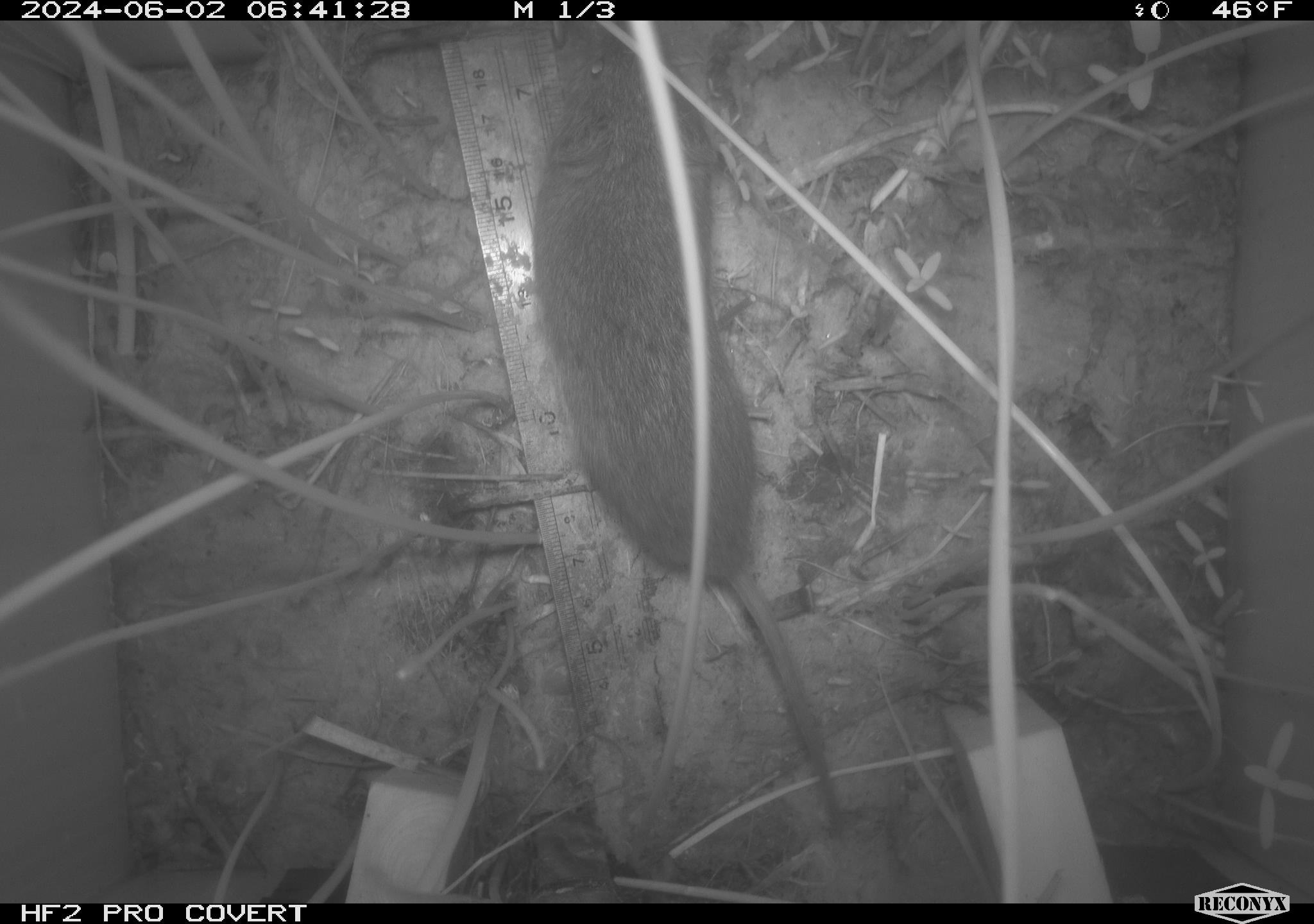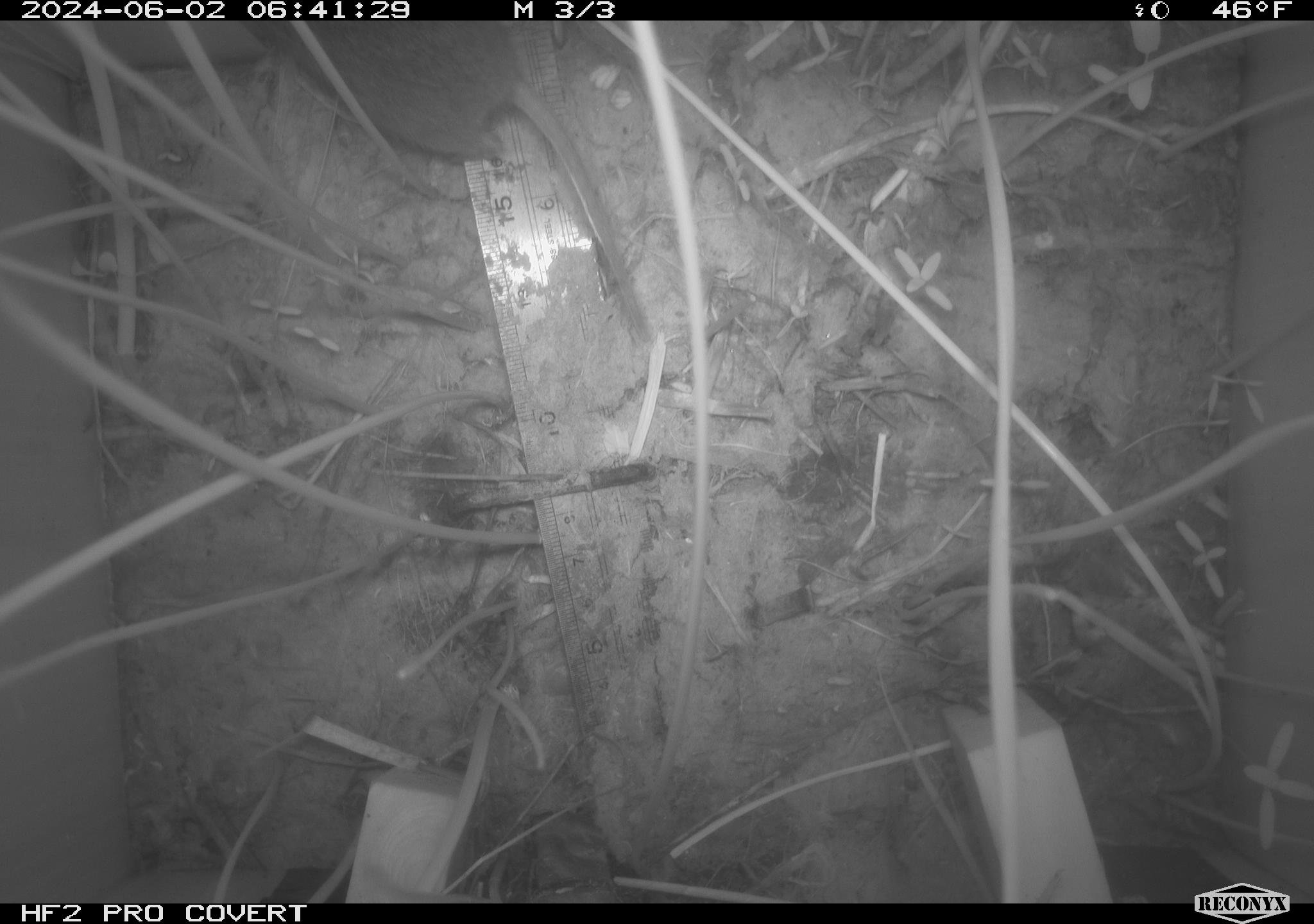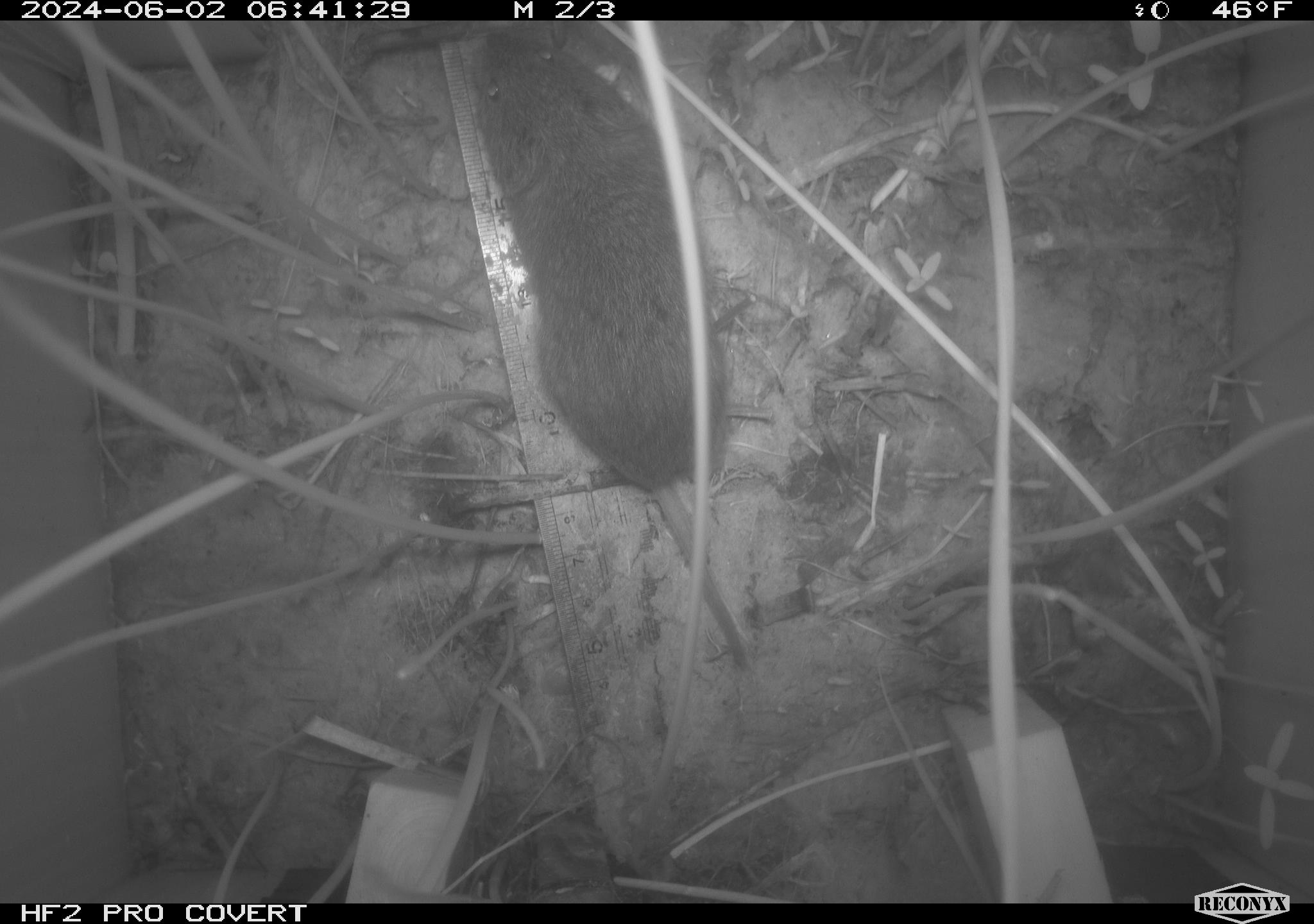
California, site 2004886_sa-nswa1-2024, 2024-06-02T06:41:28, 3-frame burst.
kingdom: Animalia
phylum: Chordata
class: Mammalia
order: Rodentia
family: Cricetidae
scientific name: Arvicolinae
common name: voles, lemmings, and muskrats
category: arvicolinae subfamily